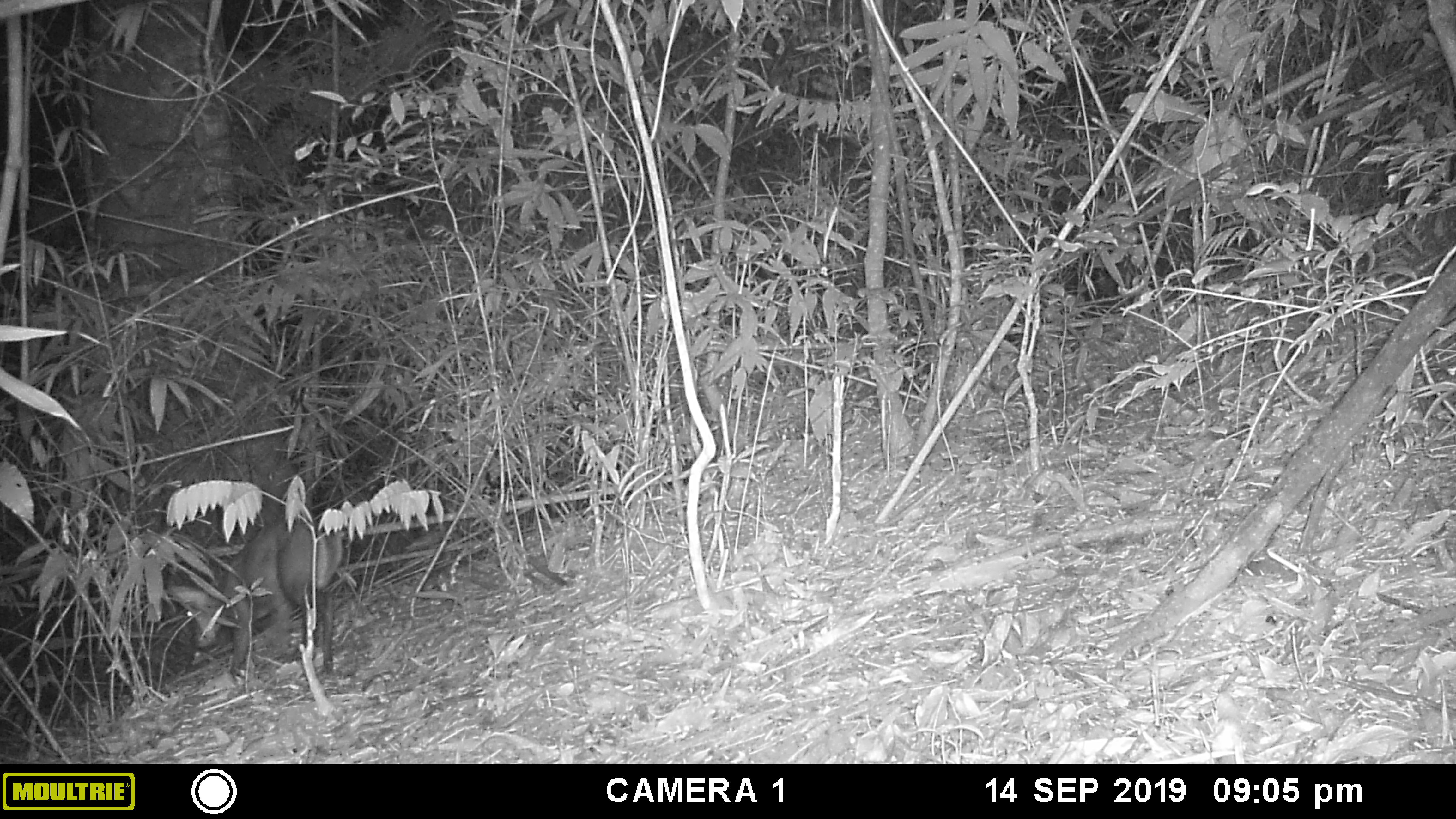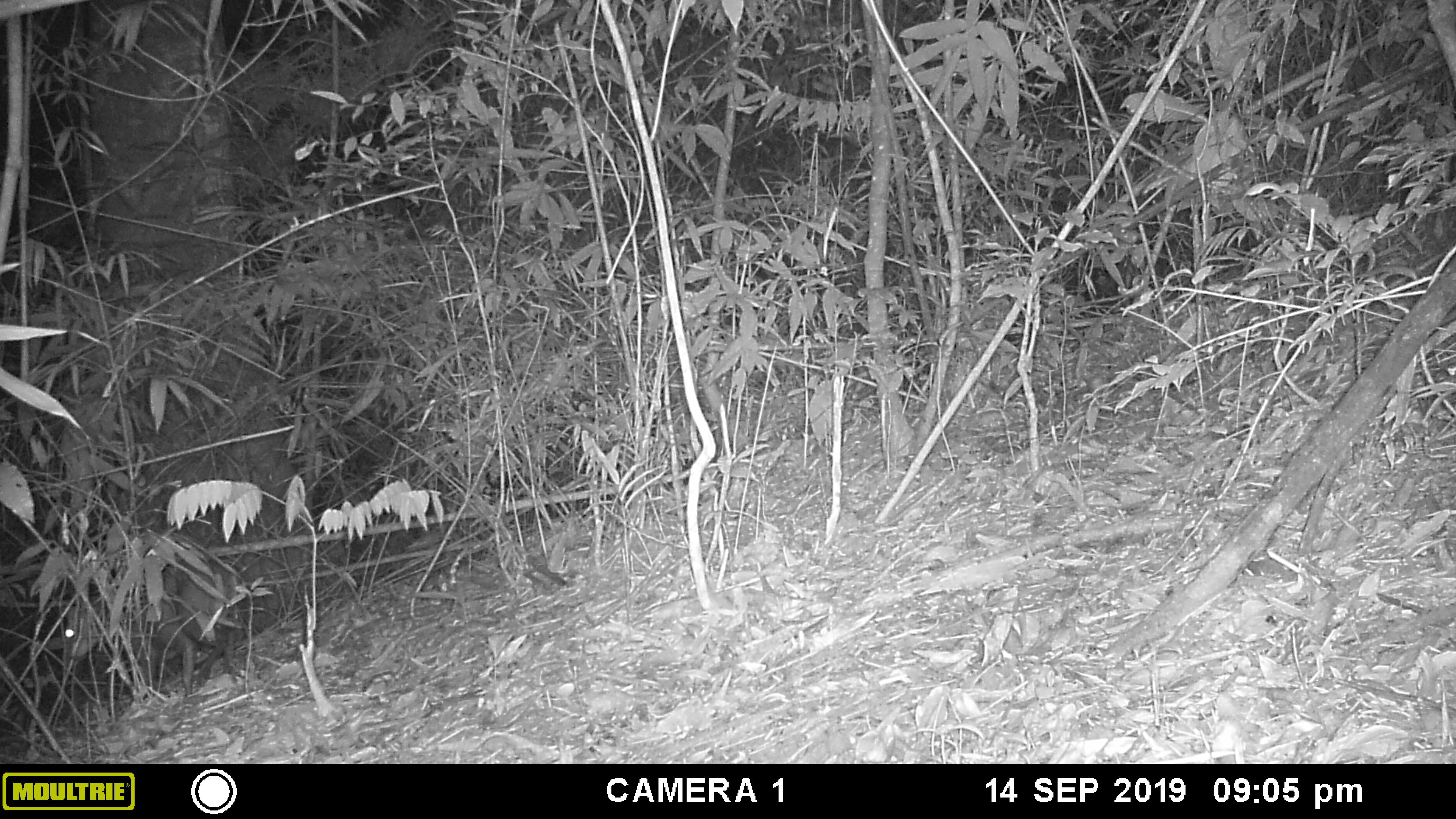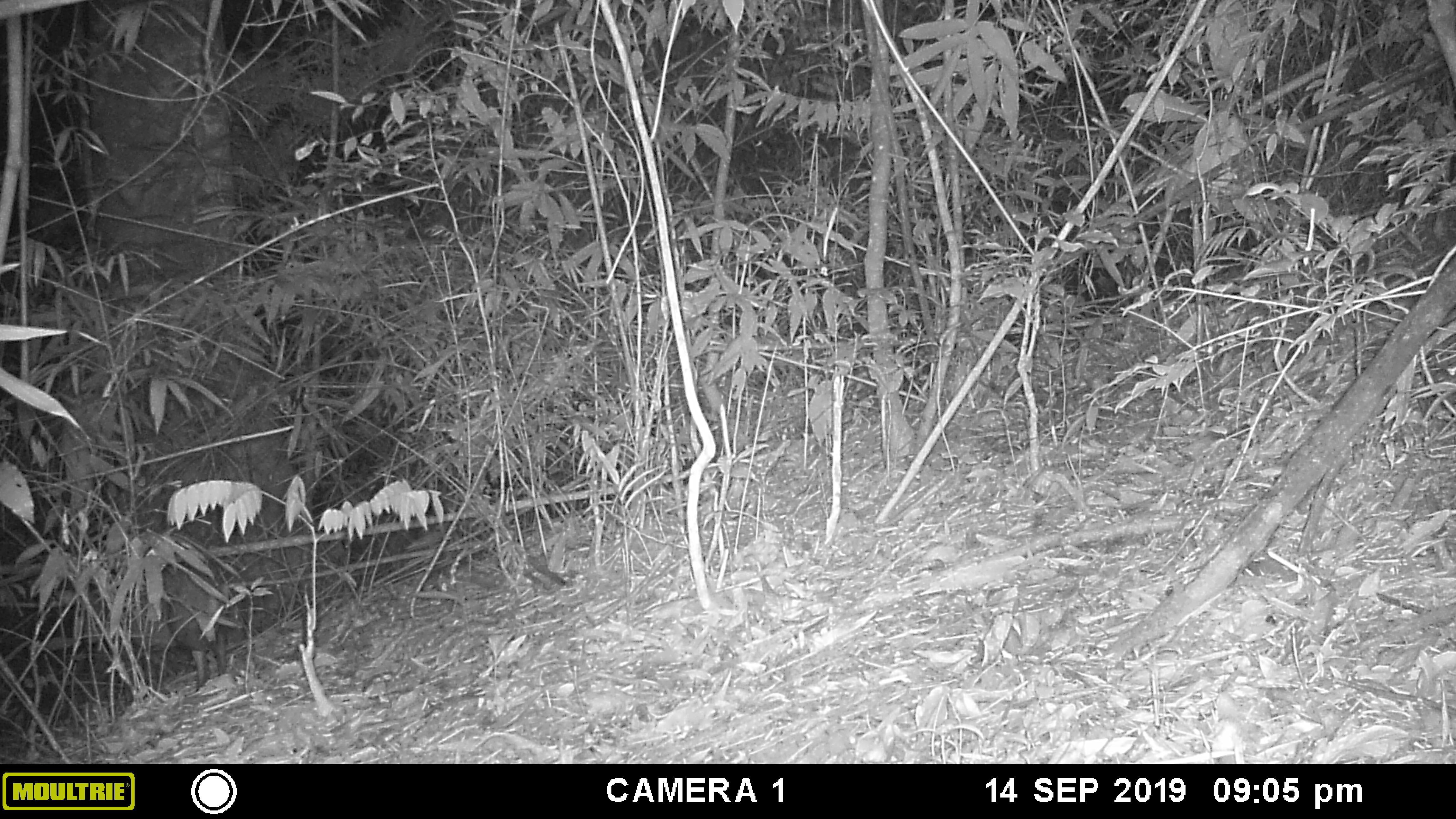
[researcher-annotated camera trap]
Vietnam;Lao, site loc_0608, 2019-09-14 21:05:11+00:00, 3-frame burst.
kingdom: Animalia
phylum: Chordata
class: Mammalia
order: Artiodactyla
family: Cervidae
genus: Muntiacus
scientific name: Muntiacus rooseveltorum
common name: roosevelt's muntjac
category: roosevelts muntjac group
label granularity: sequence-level